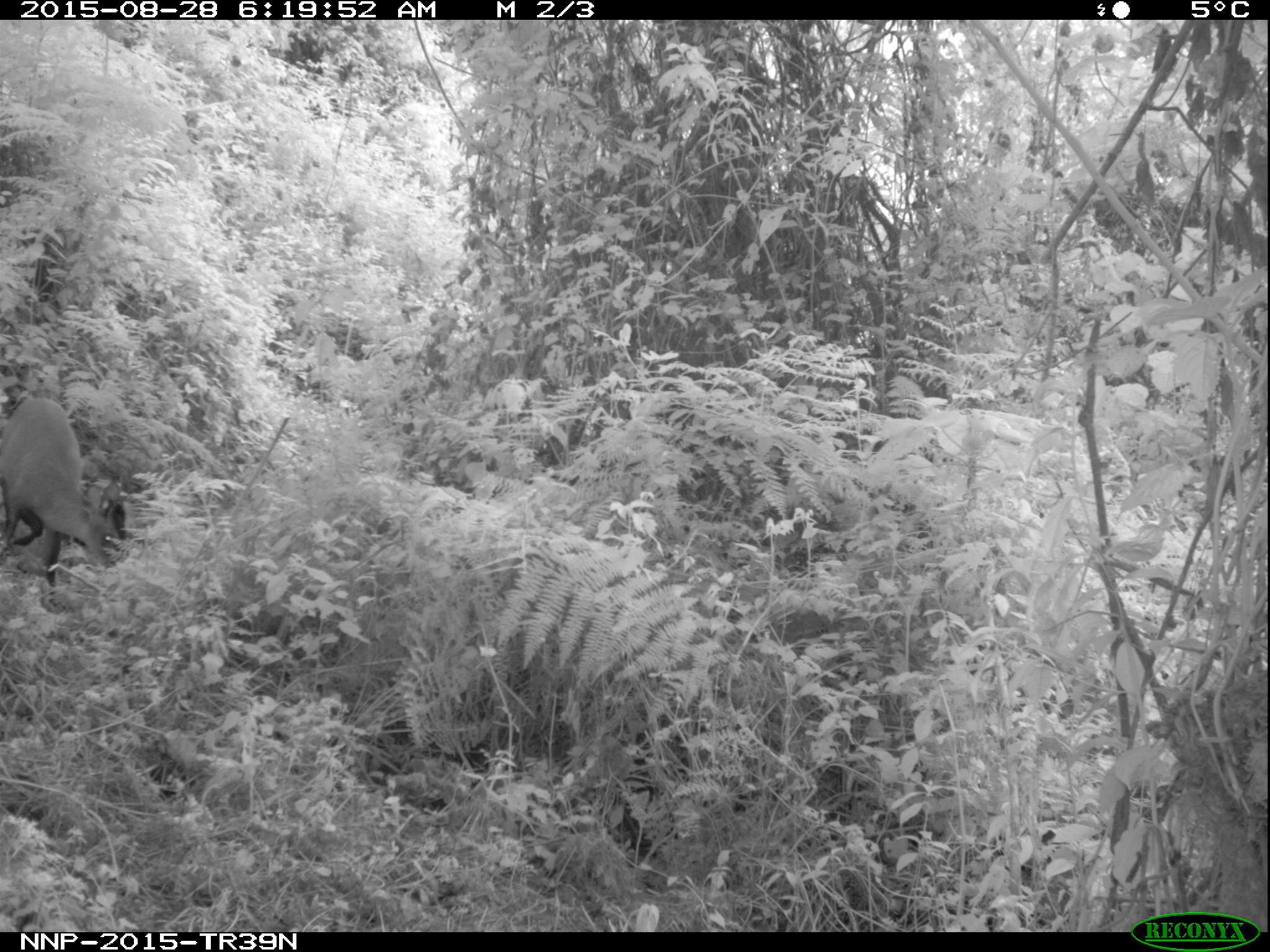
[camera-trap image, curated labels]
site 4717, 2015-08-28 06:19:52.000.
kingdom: Animalia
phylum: Chordata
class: Mammalia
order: Artiodactyla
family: Bovidae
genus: Cephalophus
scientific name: Cephalophus nigrifrons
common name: black-fronted duiker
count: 1